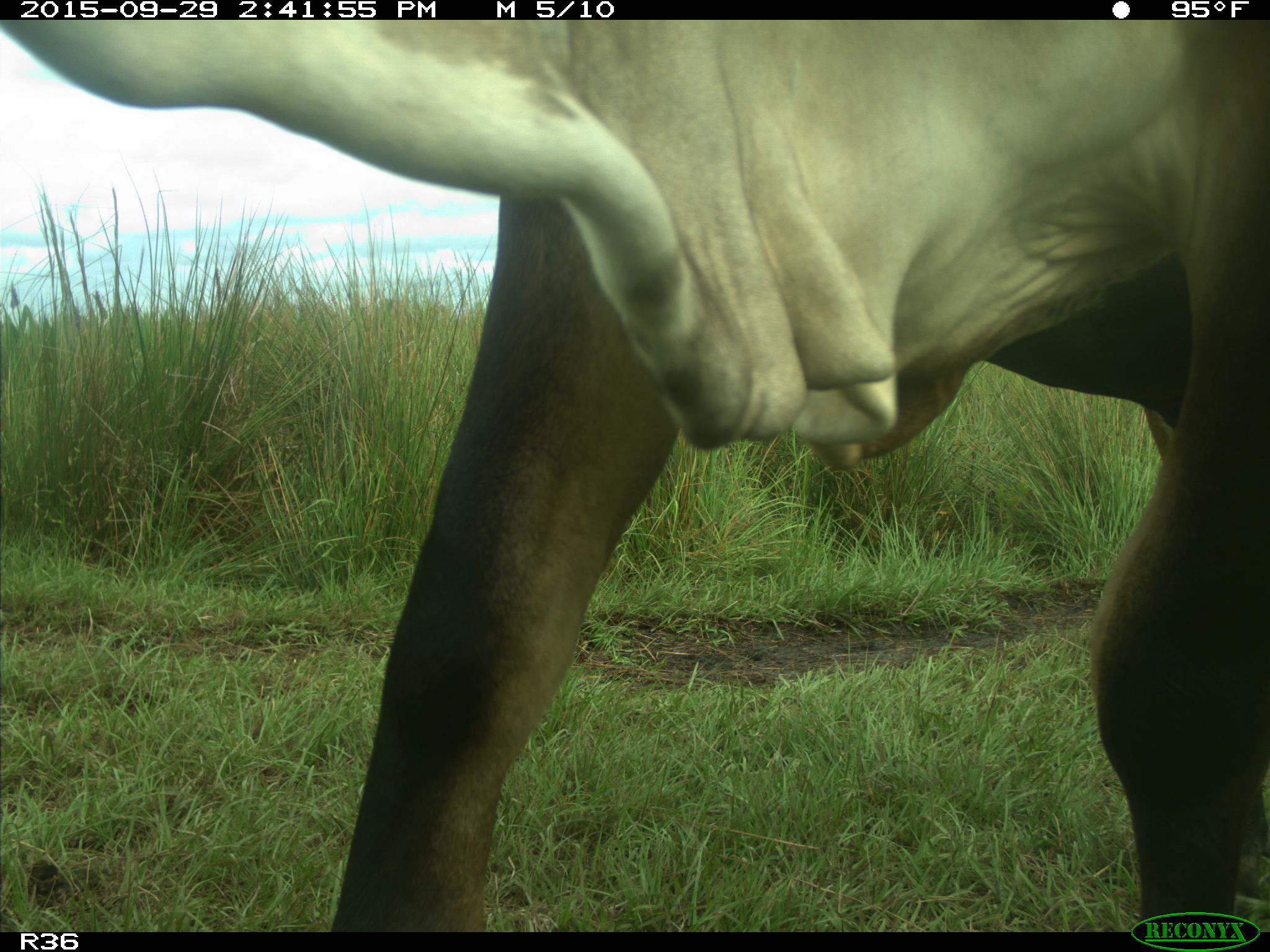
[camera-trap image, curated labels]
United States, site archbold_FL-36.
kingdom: Animalia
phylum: Chordata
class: Mammalia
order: Artiodactyla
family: Bovidae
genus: Bos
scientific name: Bos taurus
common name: domestic cow